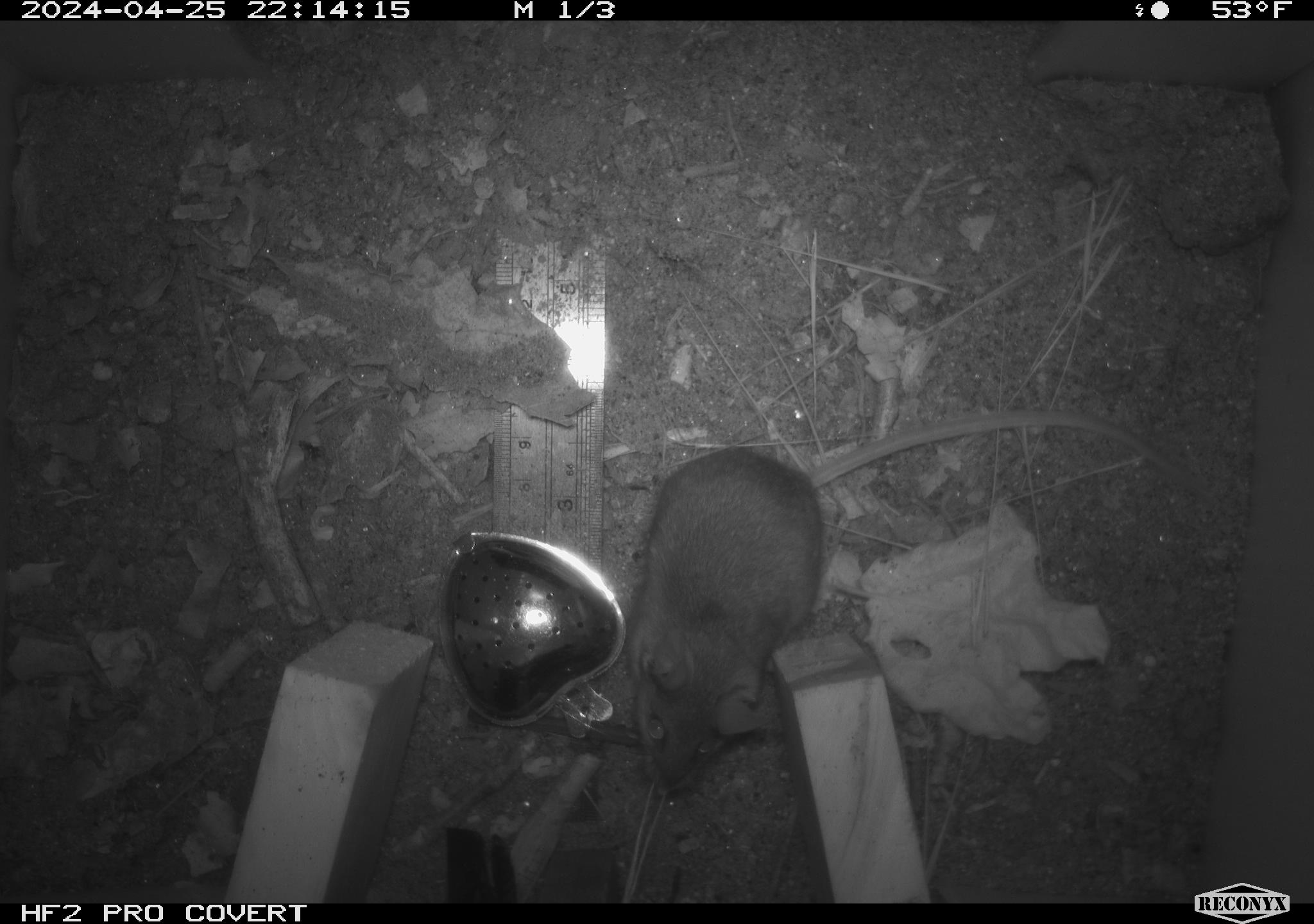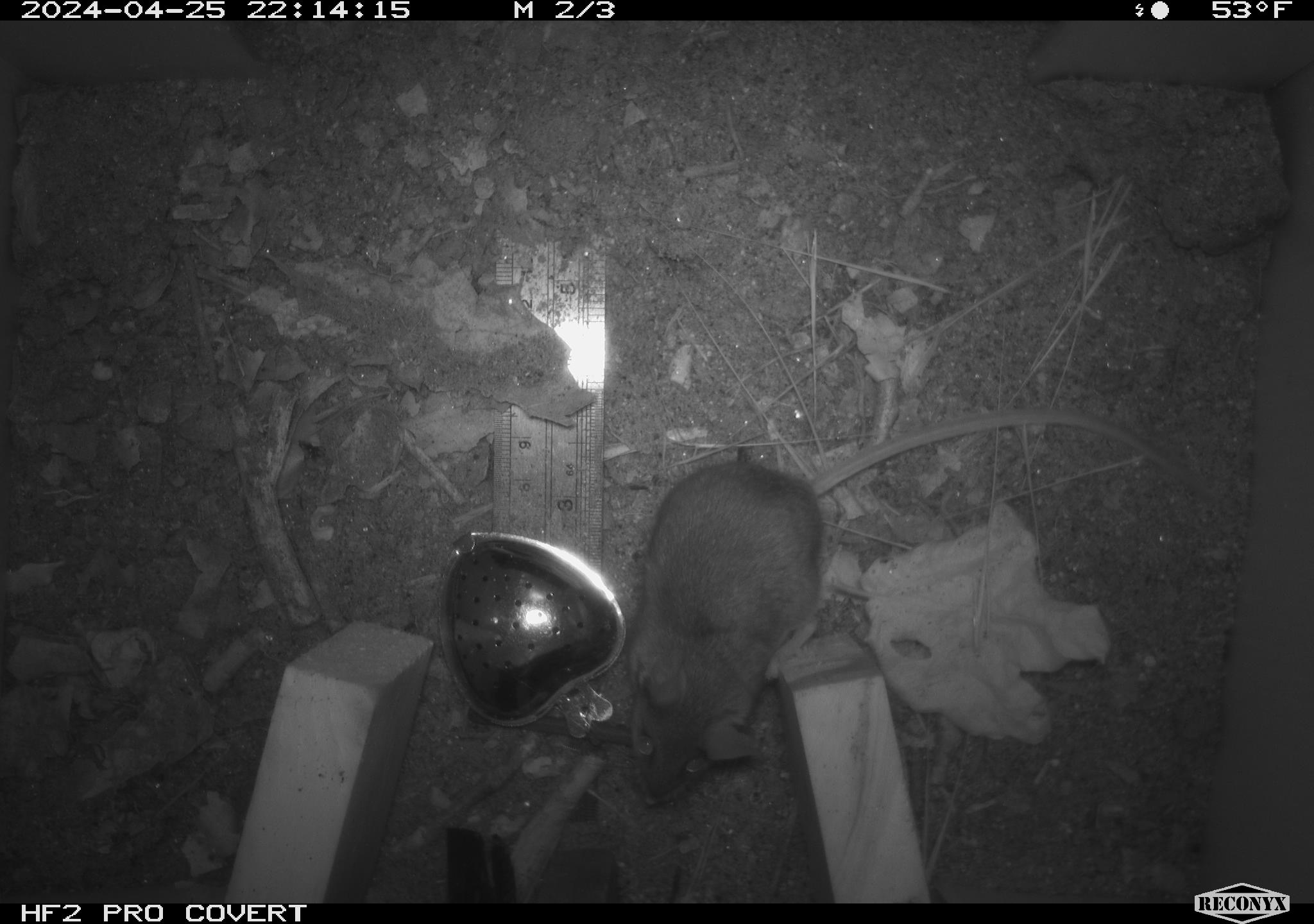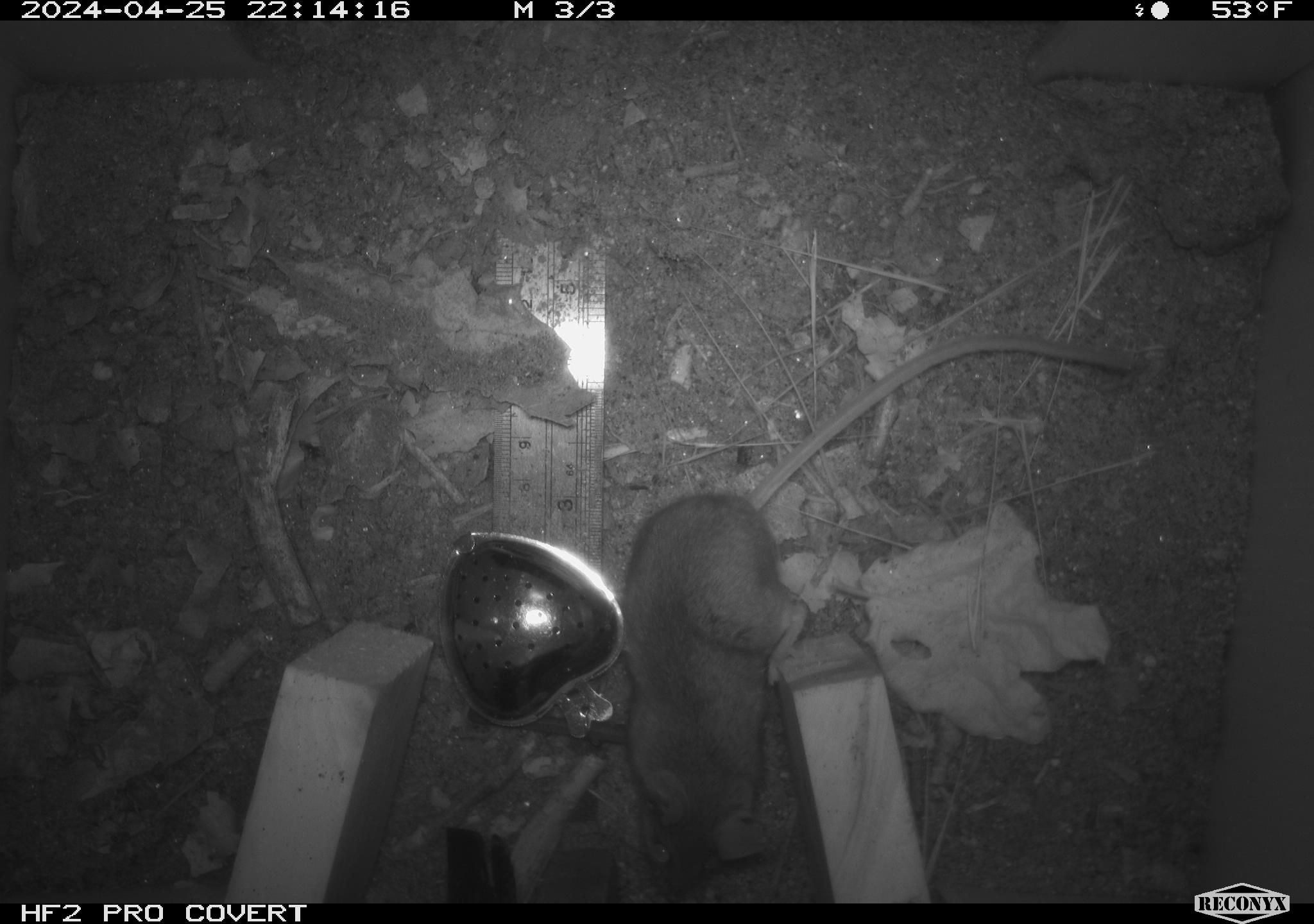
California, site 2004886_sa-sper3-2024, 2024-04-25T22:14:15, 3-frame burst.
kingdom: Animalia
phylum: Chordata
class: Mammalia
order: Rodentia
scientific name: Rodentia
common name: mouse species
Mouse species (Rodentia).